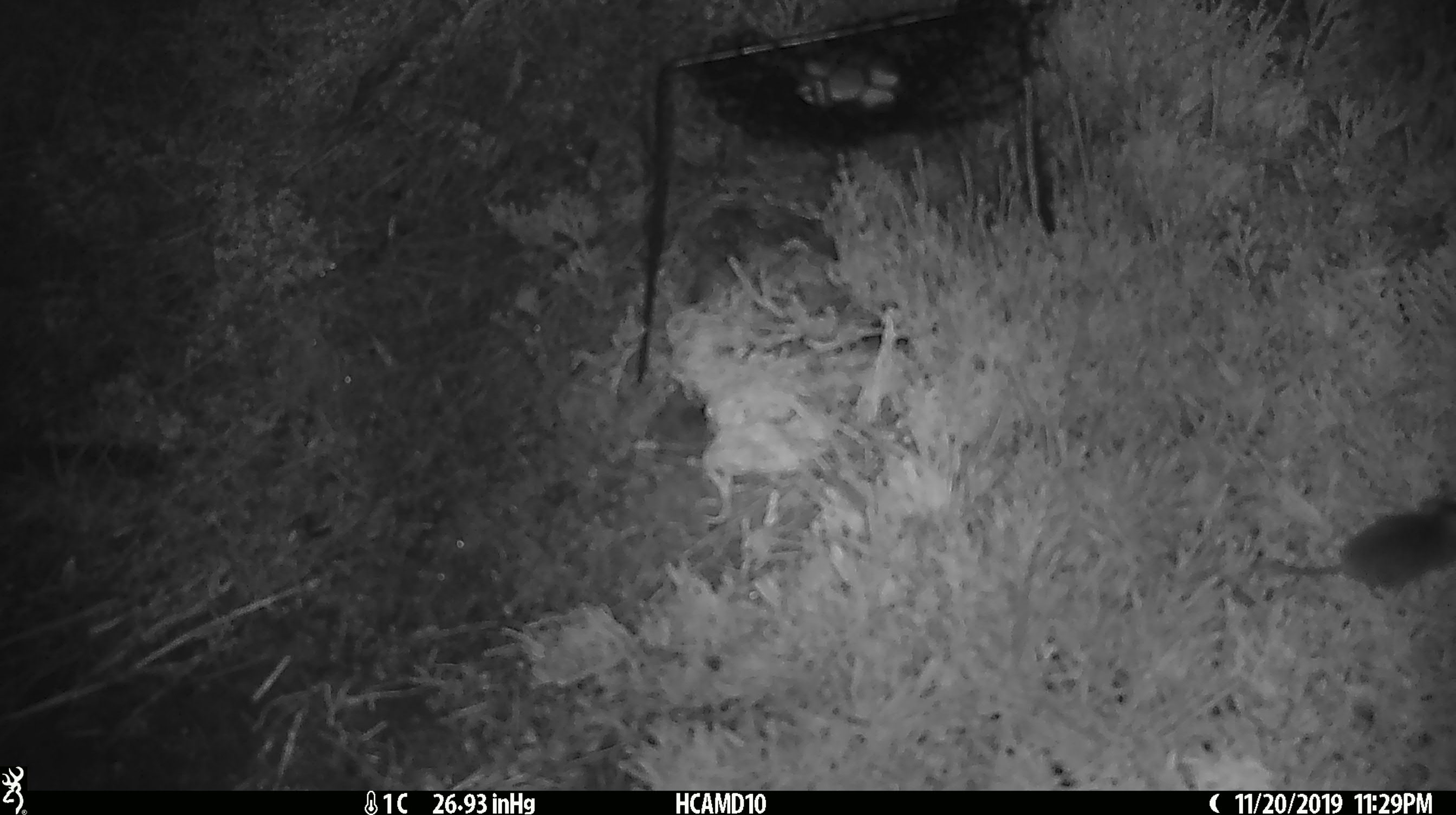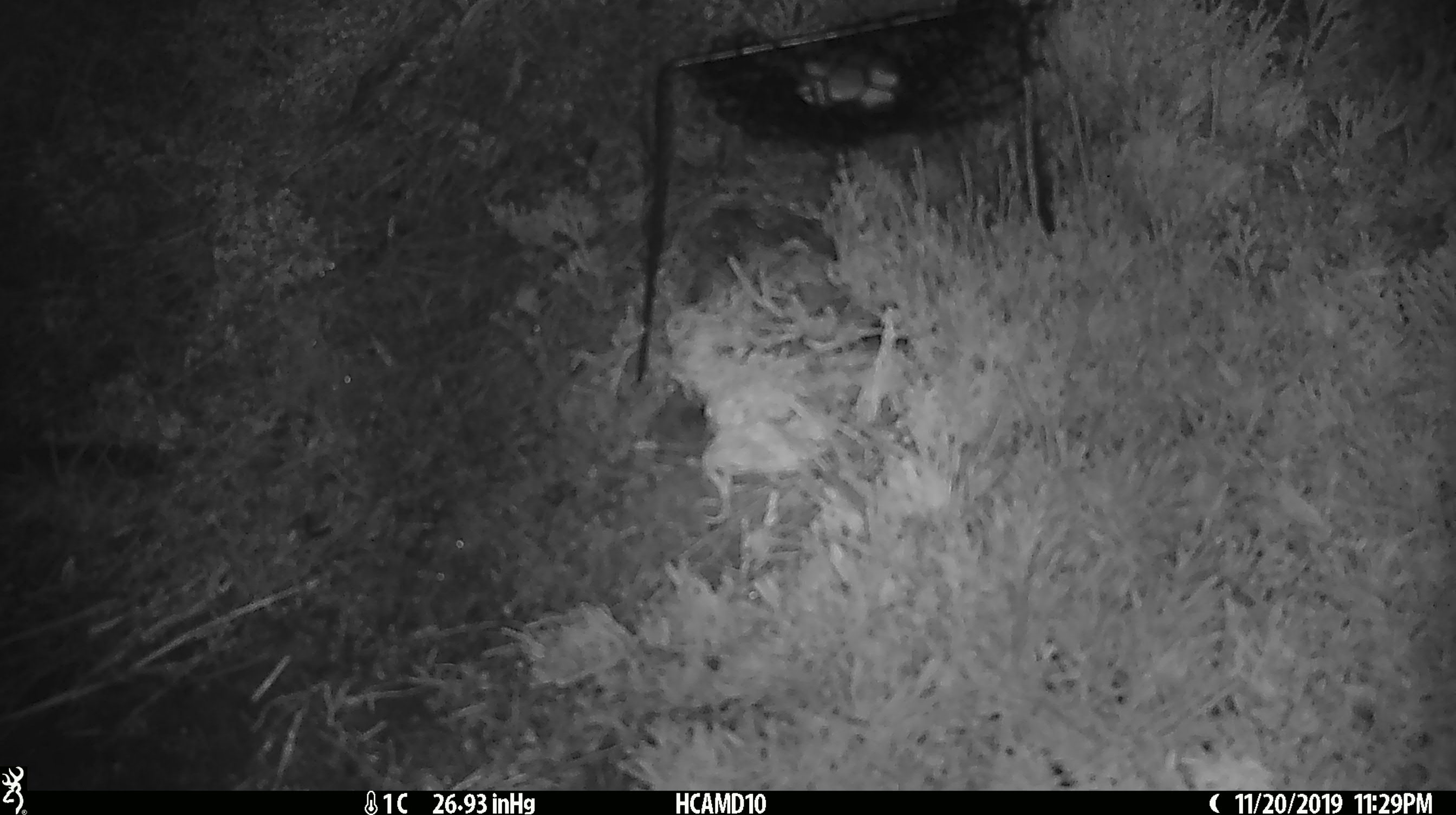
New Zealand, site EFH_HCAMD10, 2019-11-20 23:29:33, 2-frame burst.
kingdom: Animalia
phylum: Chordata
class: Mammalia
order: Rodentia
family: Muridae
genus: Mus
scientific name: Mus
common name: mouse